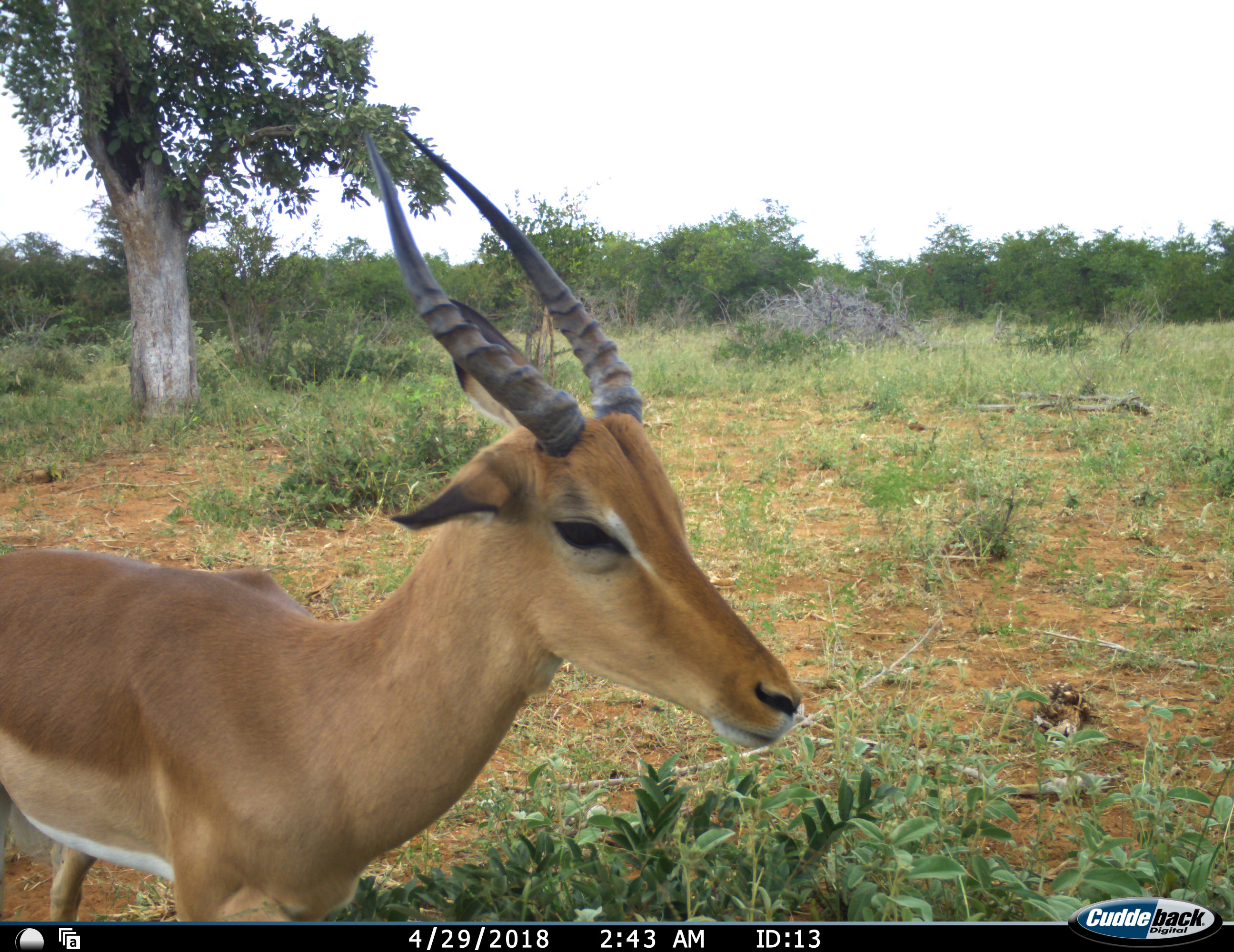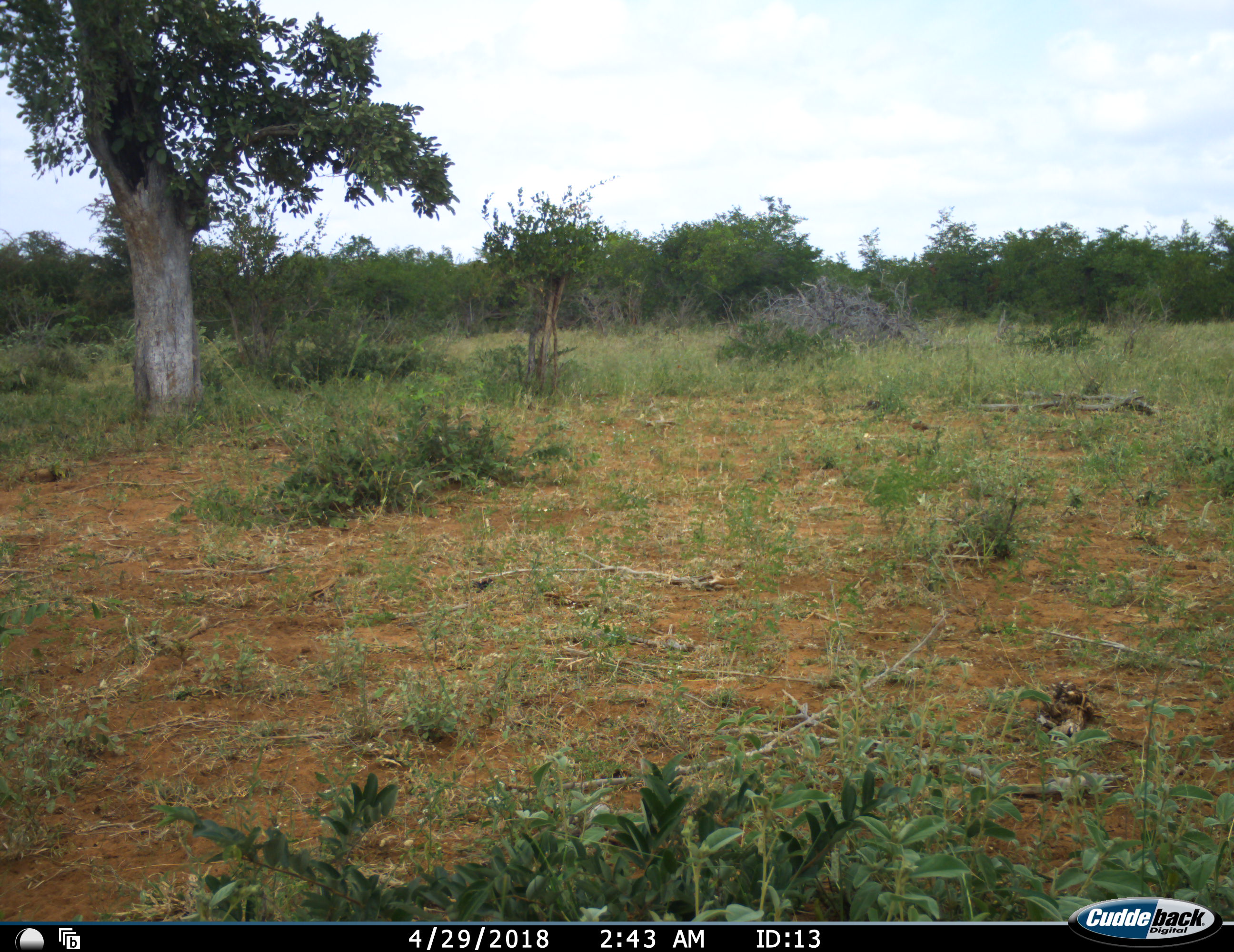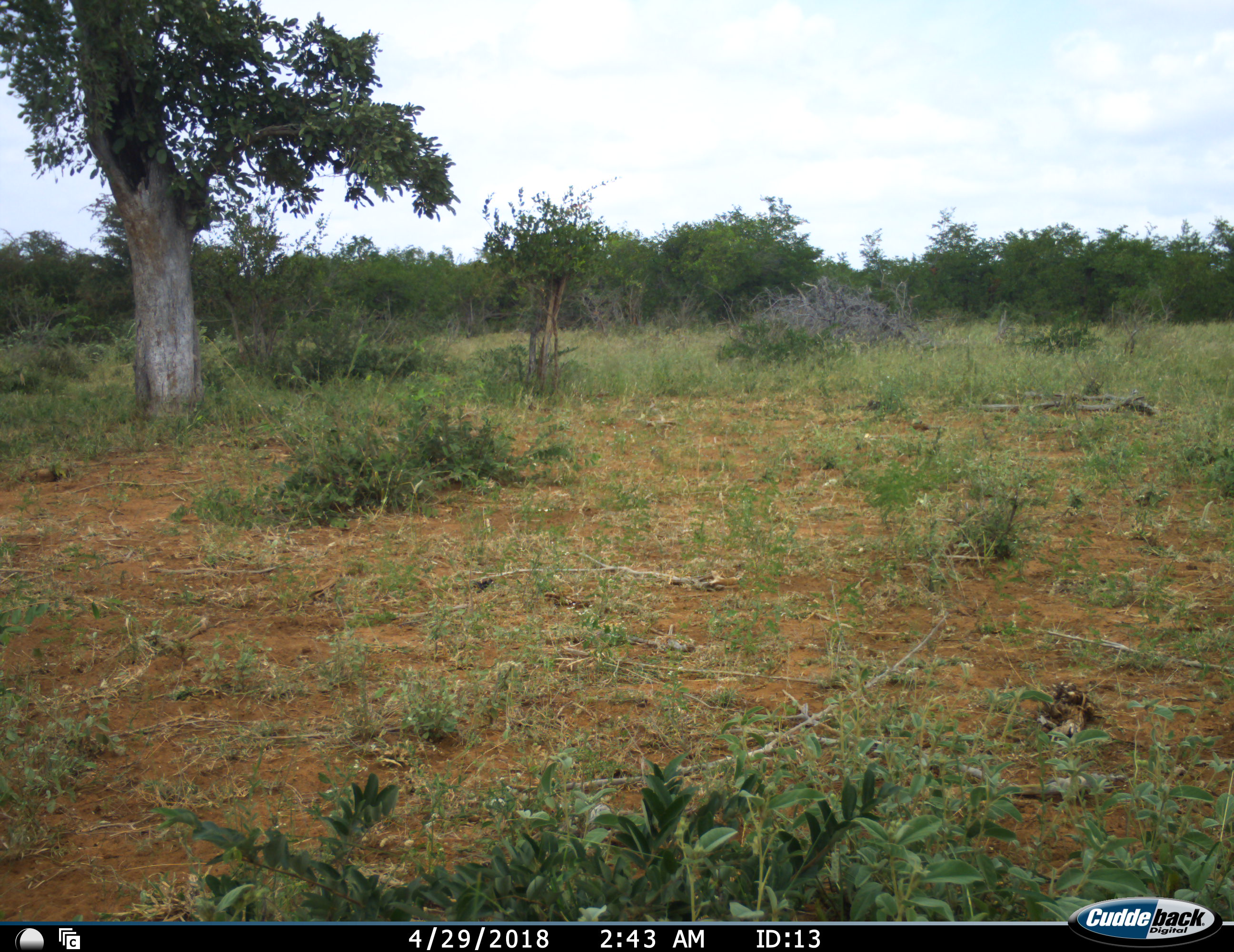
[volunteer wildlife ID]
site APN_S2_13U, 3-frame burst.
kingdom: Animalia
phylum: Chordata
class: Mammalia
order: Artiodactyla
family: Bovidae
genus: Aepyceros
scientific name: Aepyceros melampus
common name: impala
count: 1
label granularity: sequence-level